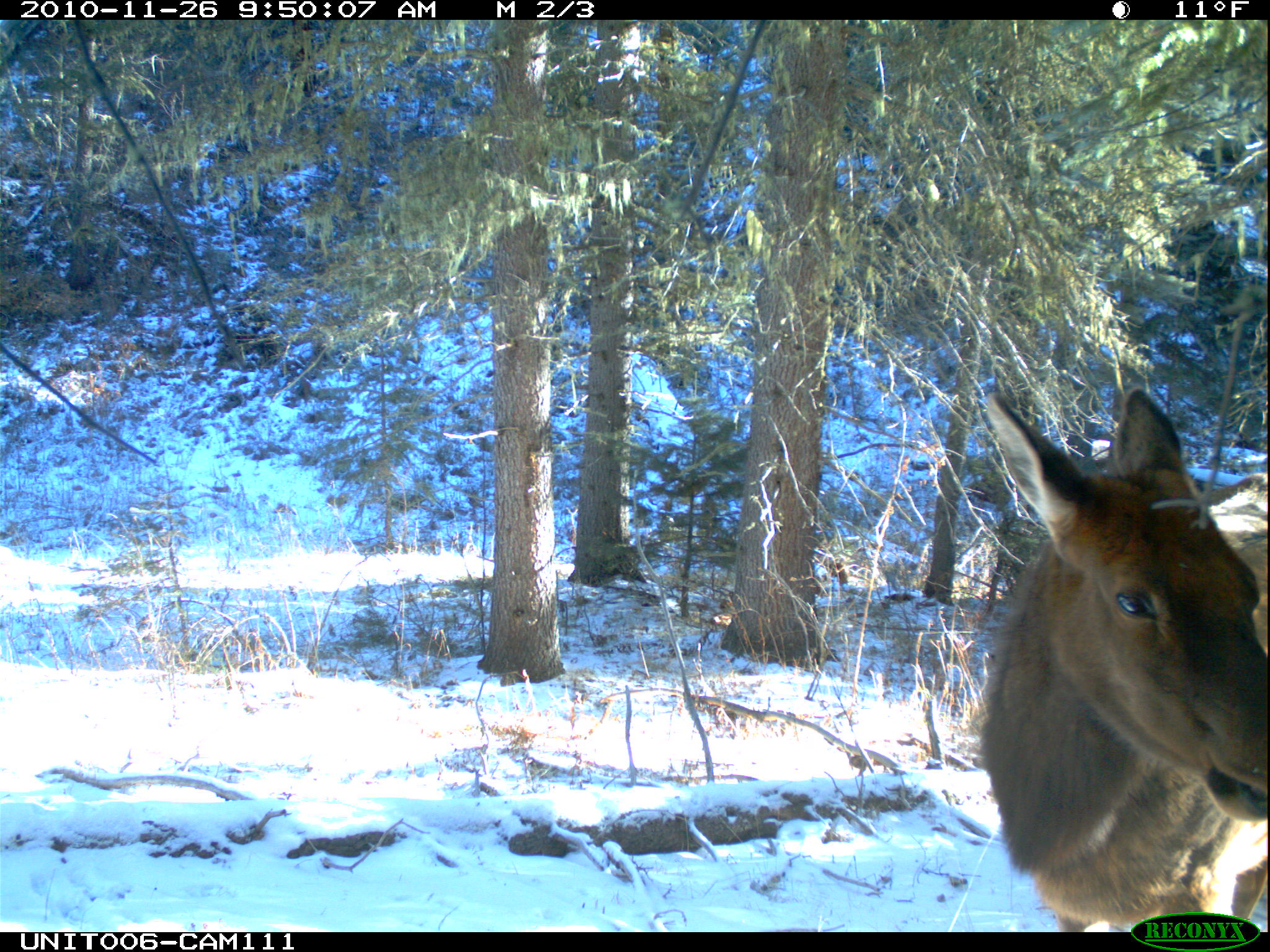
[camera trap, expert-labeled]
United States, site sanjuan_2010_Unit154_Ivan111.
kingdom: Animalia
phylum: Chordata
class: Mammalia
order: Artiodactyla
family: Cervidae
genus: Cervus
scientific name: Cervus elaphus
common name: red deer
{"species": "Cervus elaphus (red deer)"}